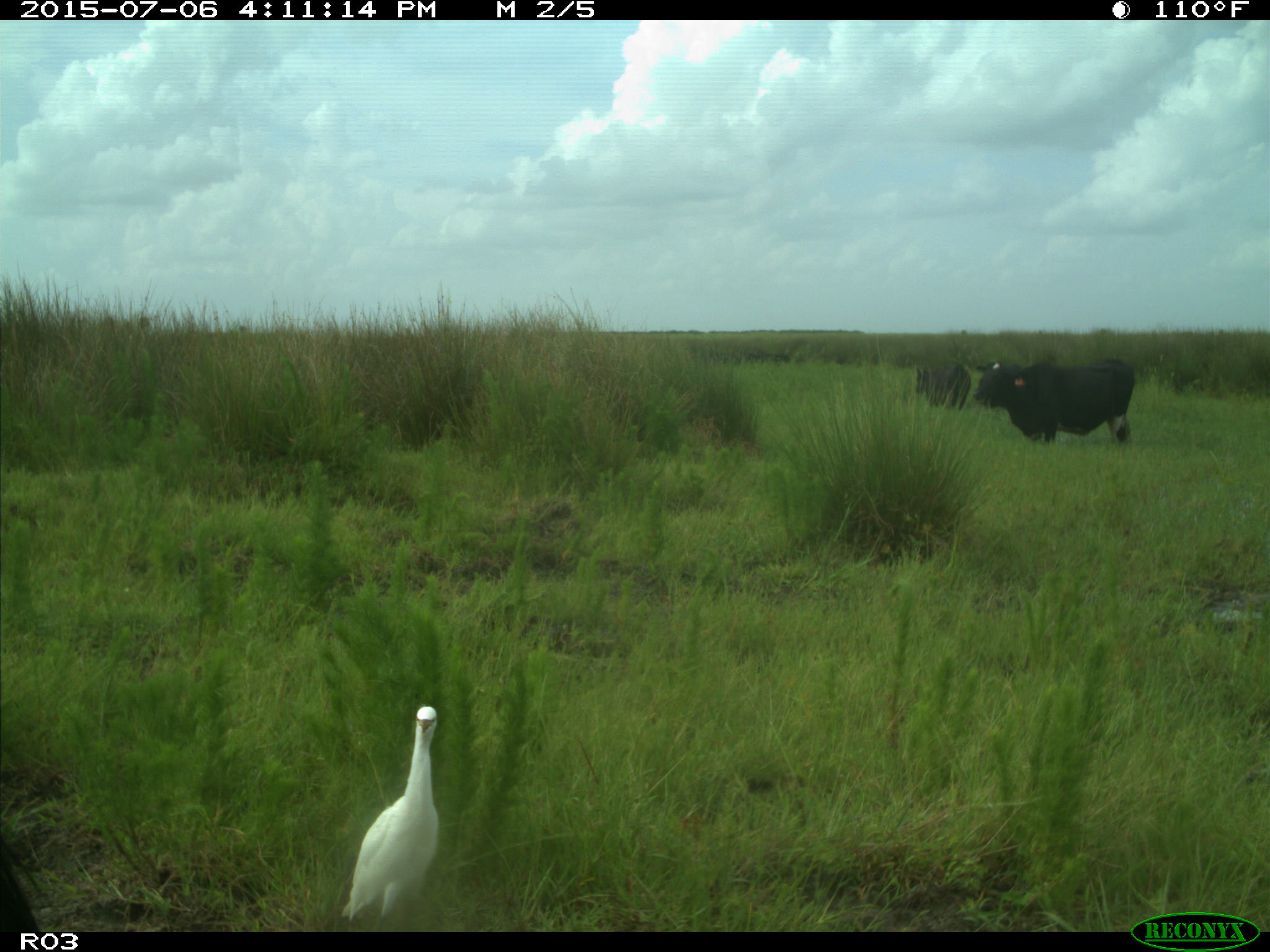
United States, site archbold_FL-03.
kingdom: Animalia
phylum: Chordata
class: Mammalia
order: Artiodactyla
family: Bovidae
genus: Bos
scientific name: Bos taurus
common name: domestic cow